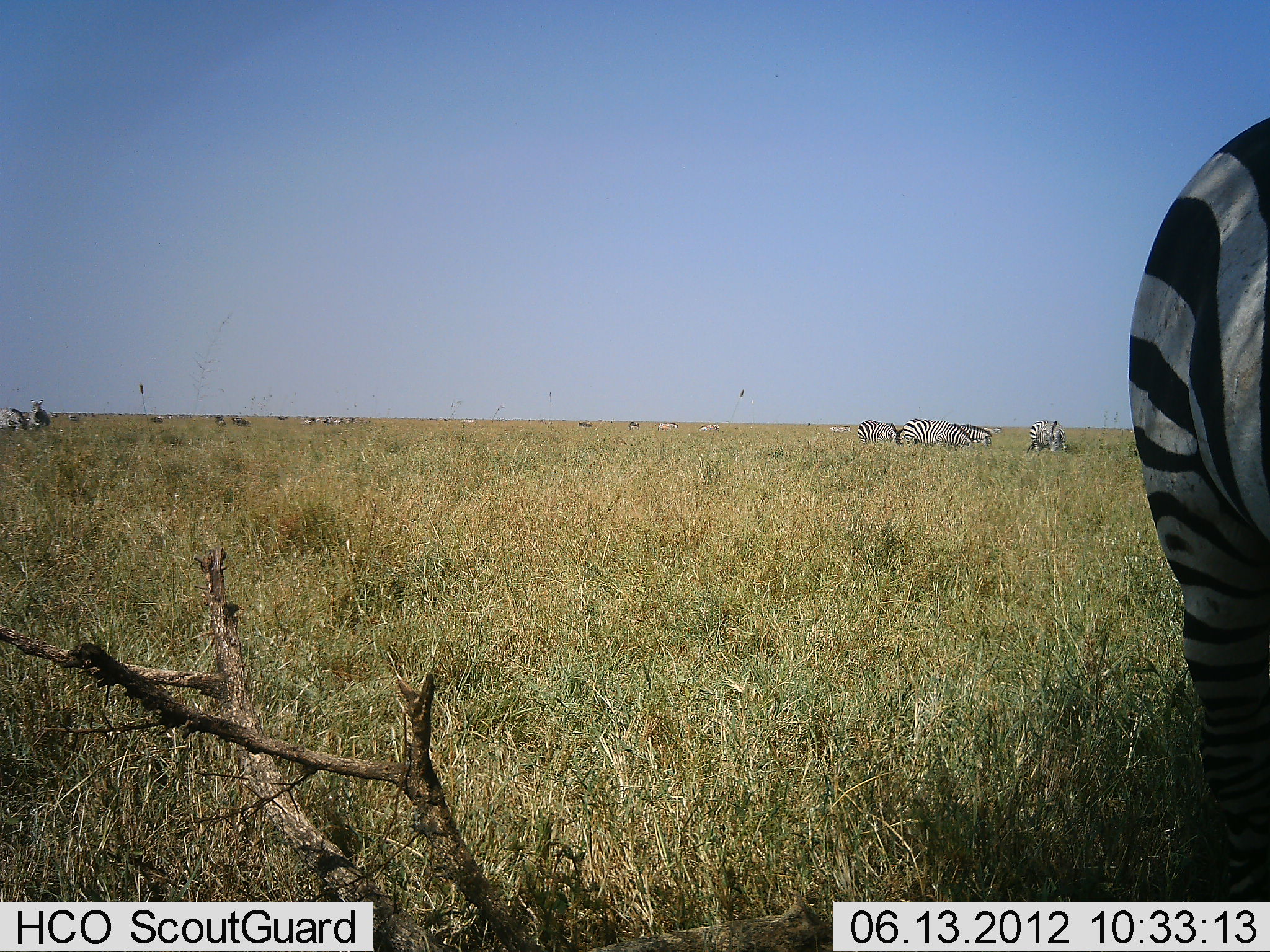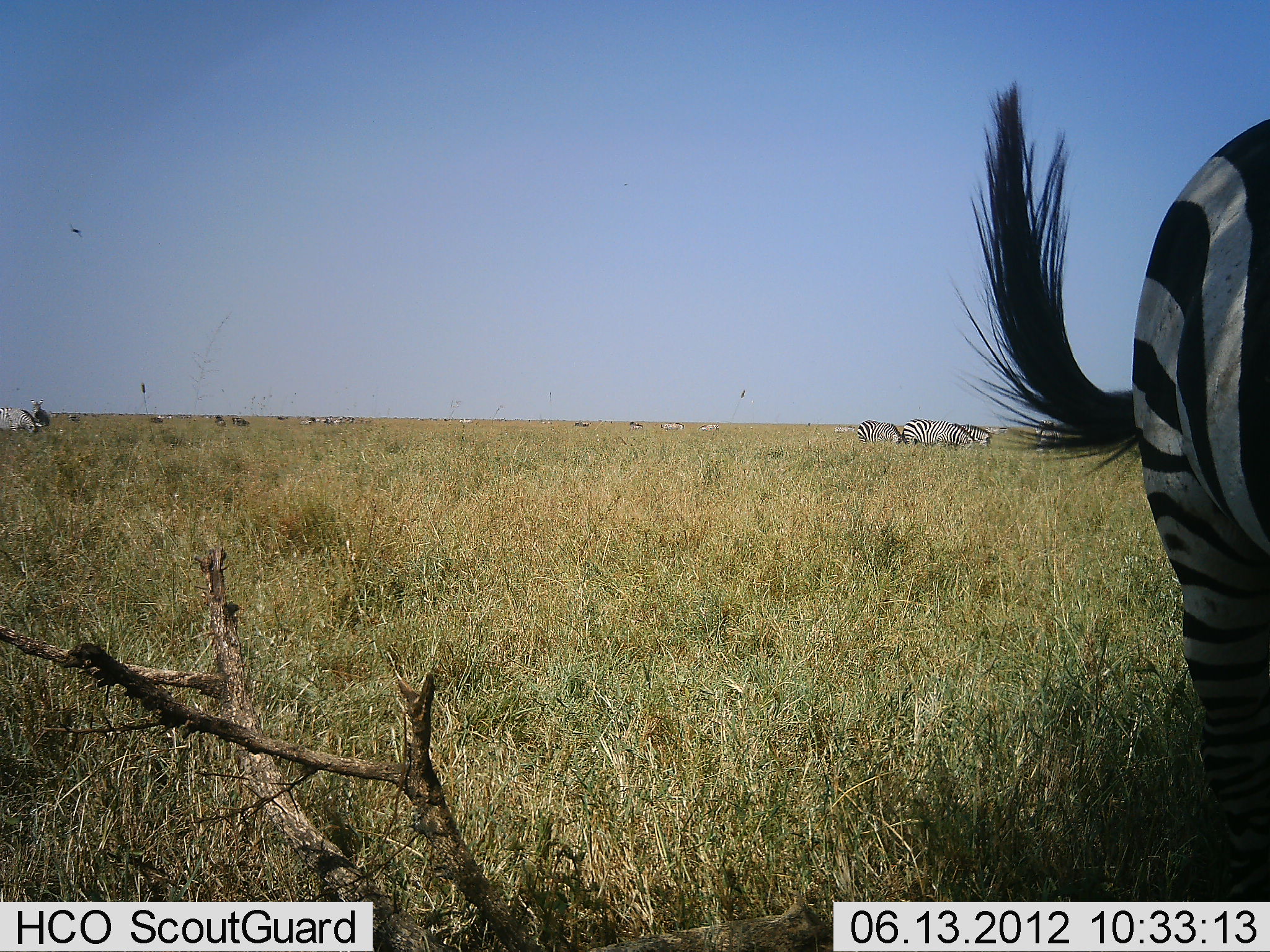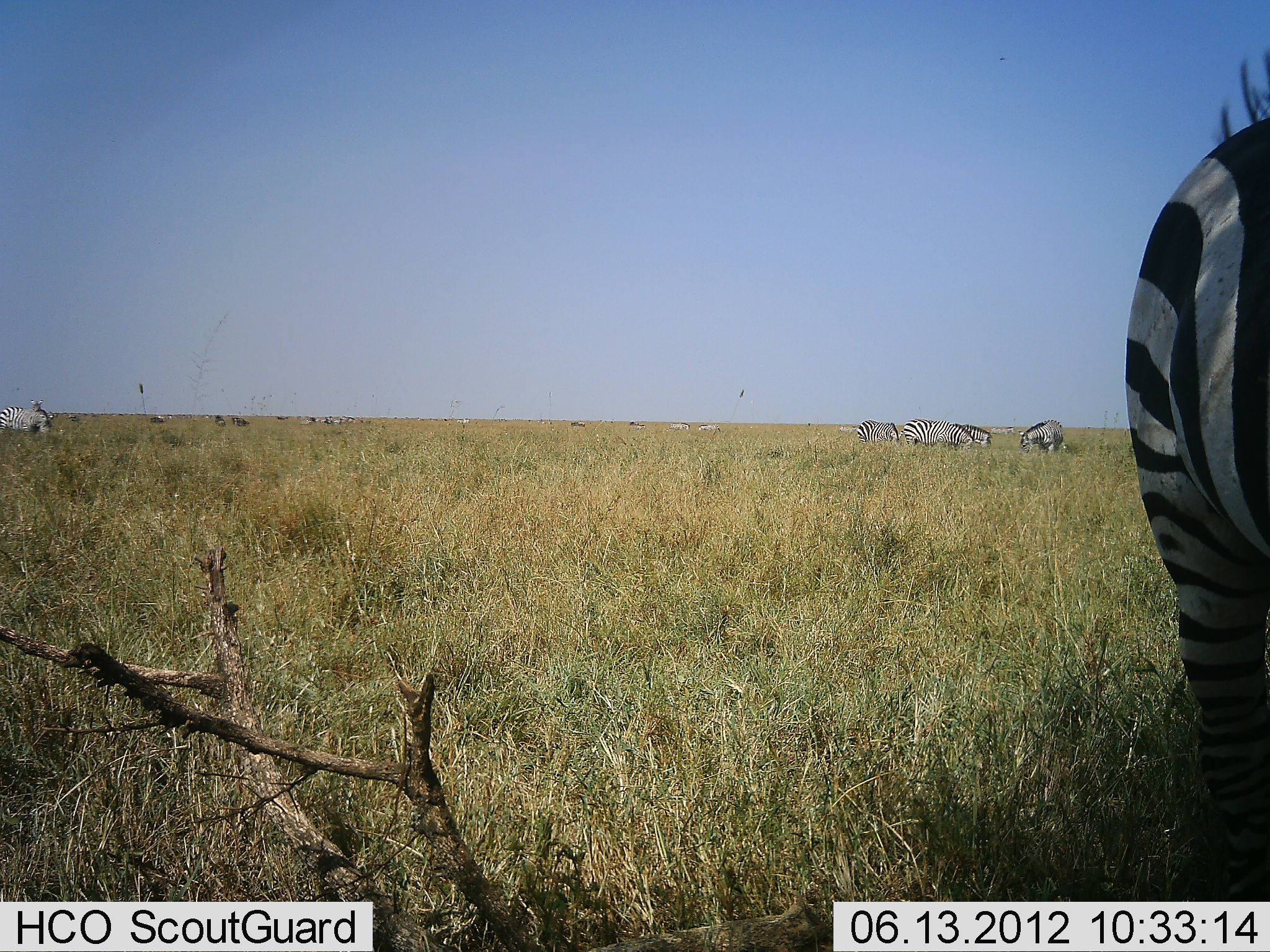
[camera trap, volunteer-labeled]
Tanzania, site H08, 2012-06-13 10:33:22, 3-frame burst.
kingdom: Animalia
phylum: Chordata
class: Mammalia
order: Perissodactyla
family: Equidae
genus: Equus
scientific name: Equus quagga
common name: plains zebra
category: zebra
Zebra (plains zebra) (Equus quagga), count 6. Behavior (volunteer vote fractions): standing 90%, resting 10%, moving 20%, interacting 0%. Young present (vote fraction): 0%. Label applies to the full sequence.